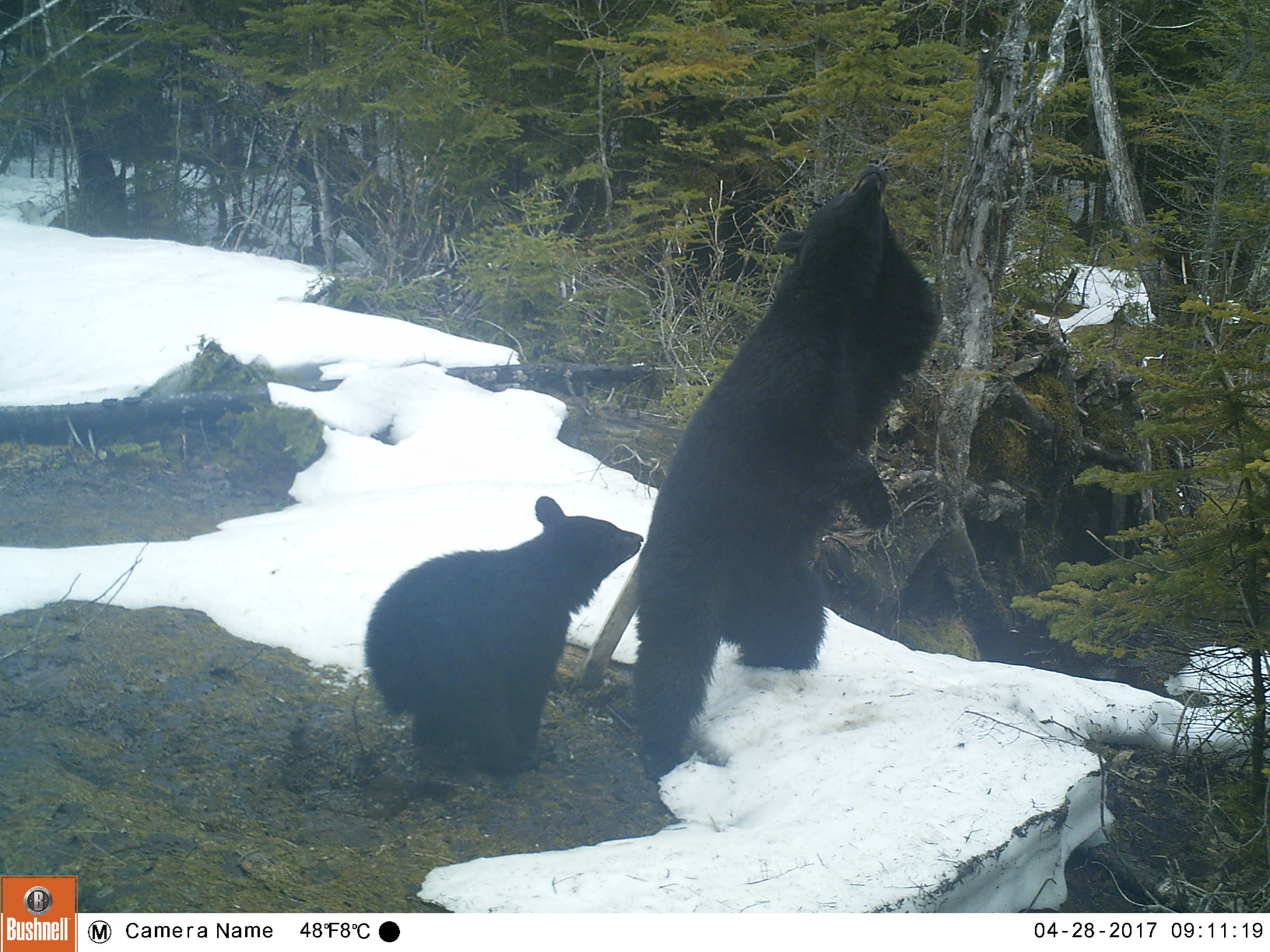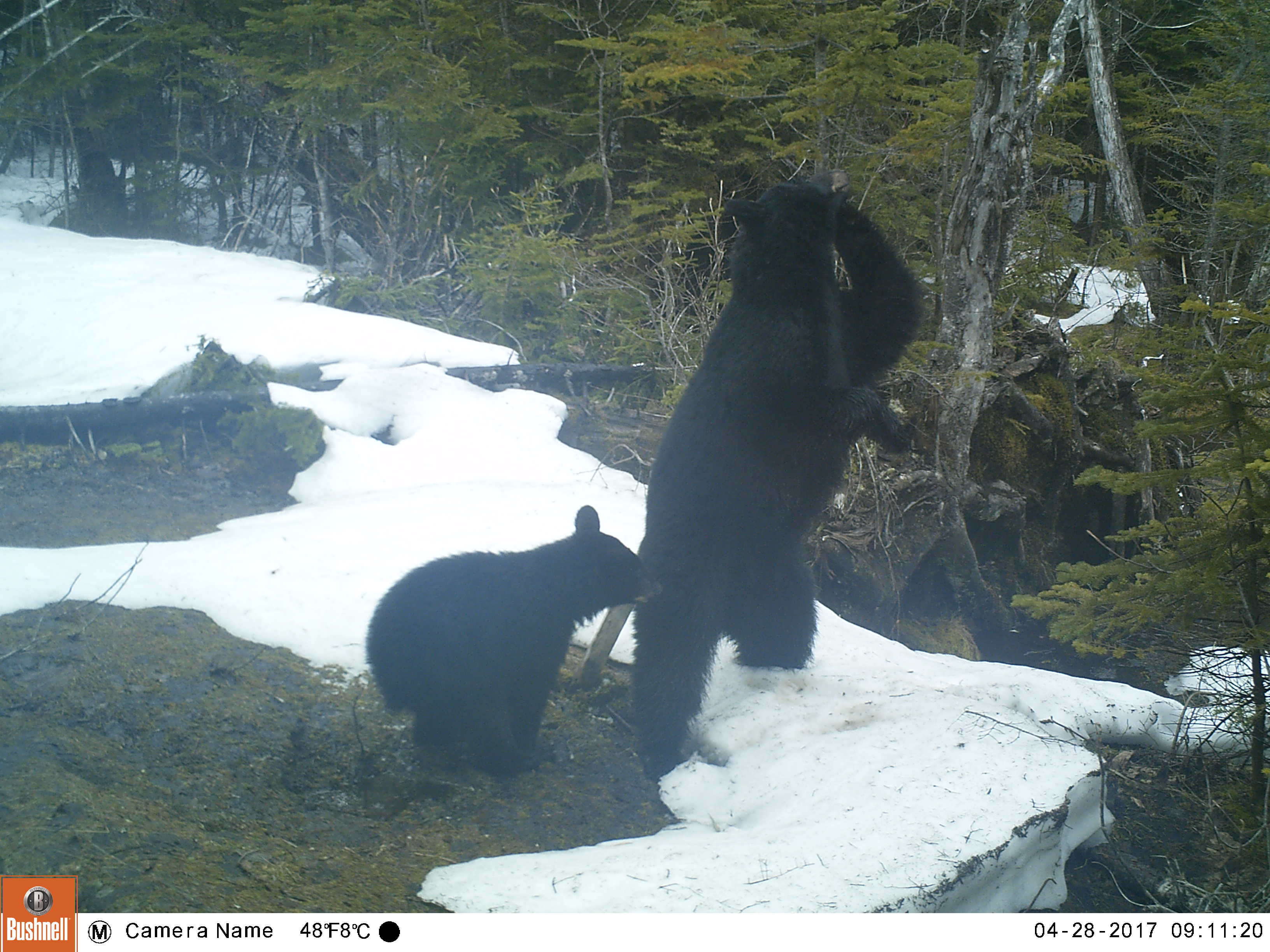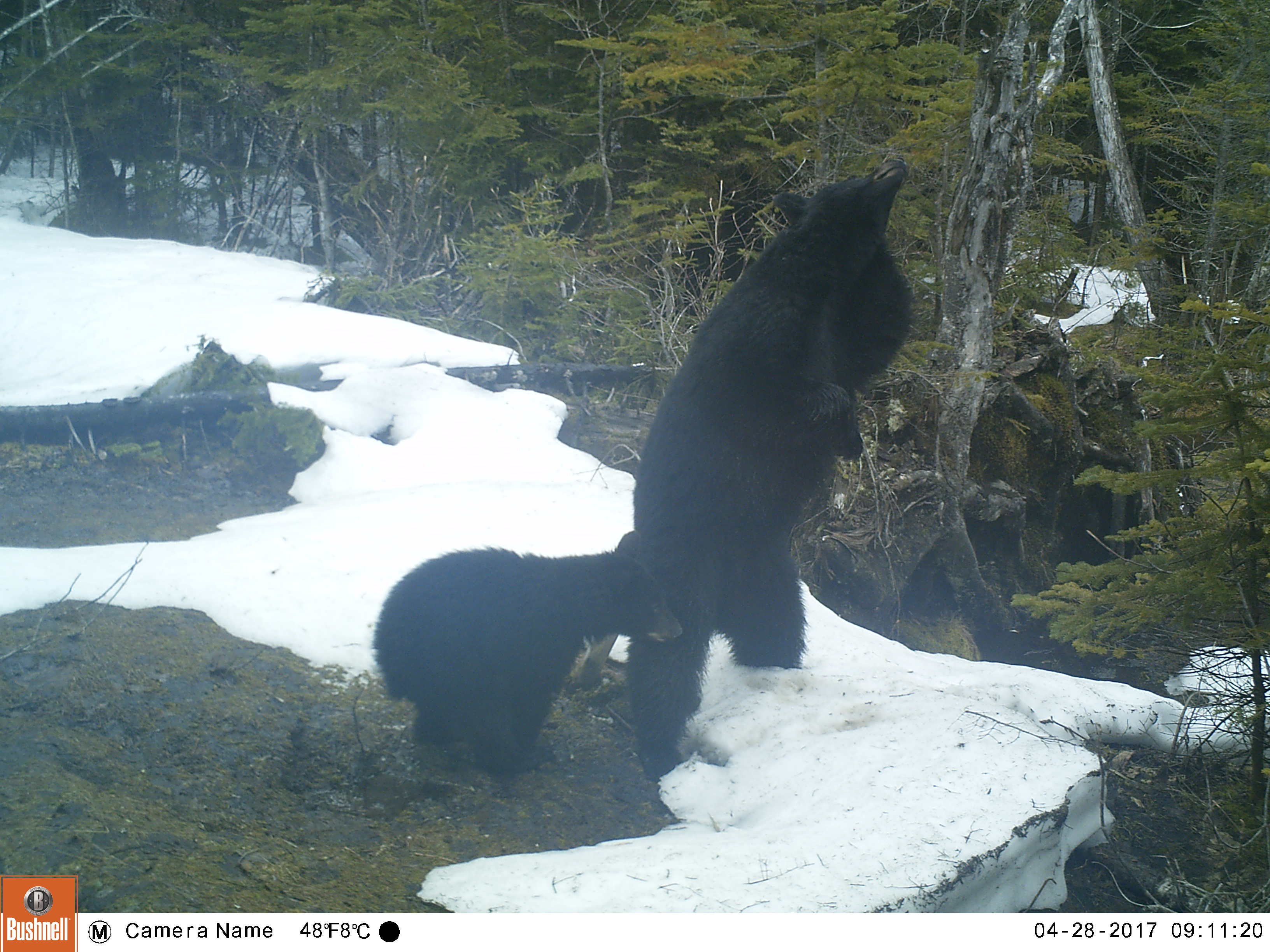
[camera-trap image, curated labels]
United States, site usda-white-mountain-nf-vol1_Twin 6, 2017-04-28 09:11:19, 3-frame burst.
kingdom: Animalia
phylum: Chordata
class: Mammalia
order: Carnivora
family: Ursidae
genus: Ursus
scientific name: Ursus americanus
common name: black bear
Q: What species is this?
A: Black bear (Ursus americanus).